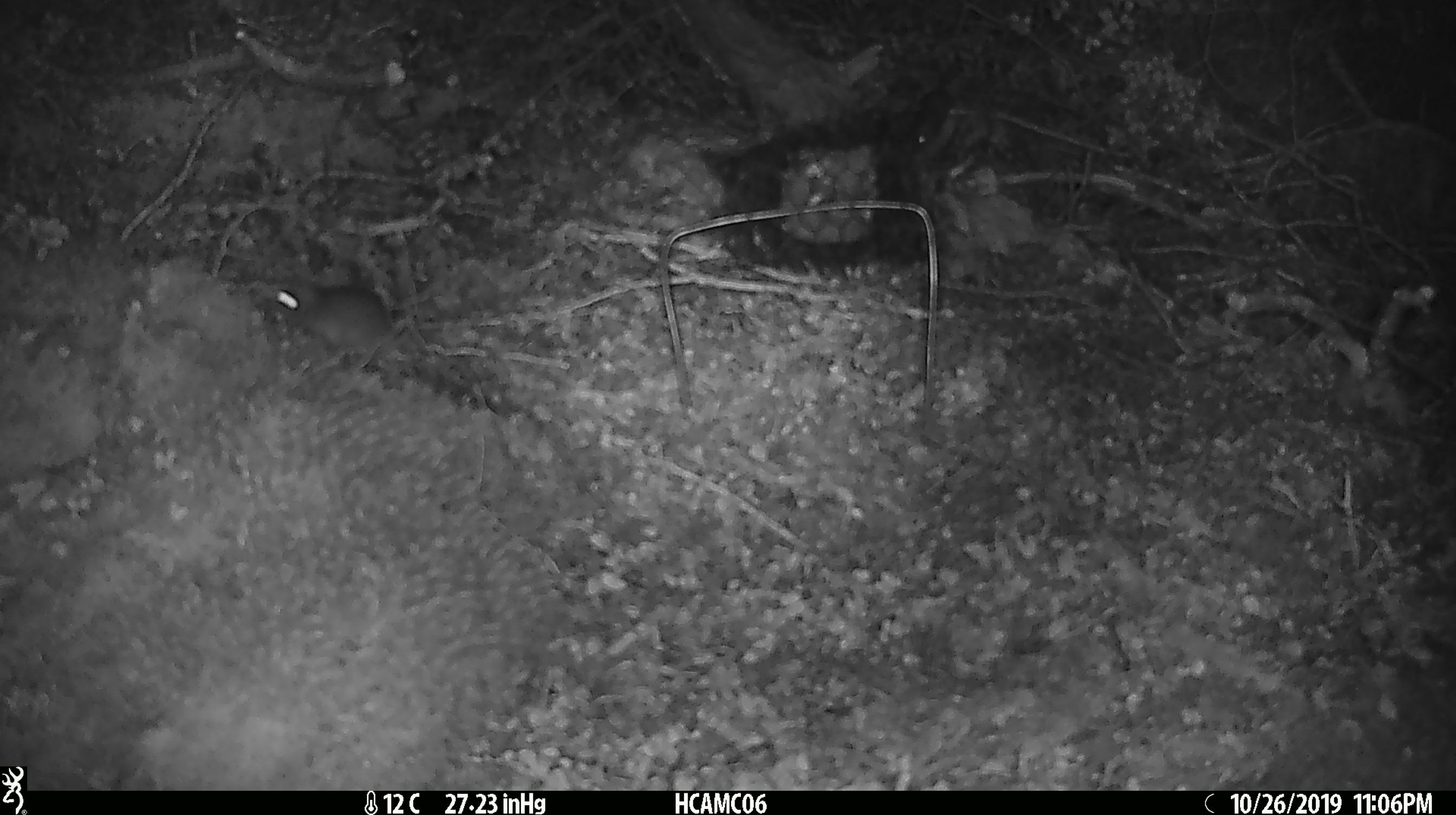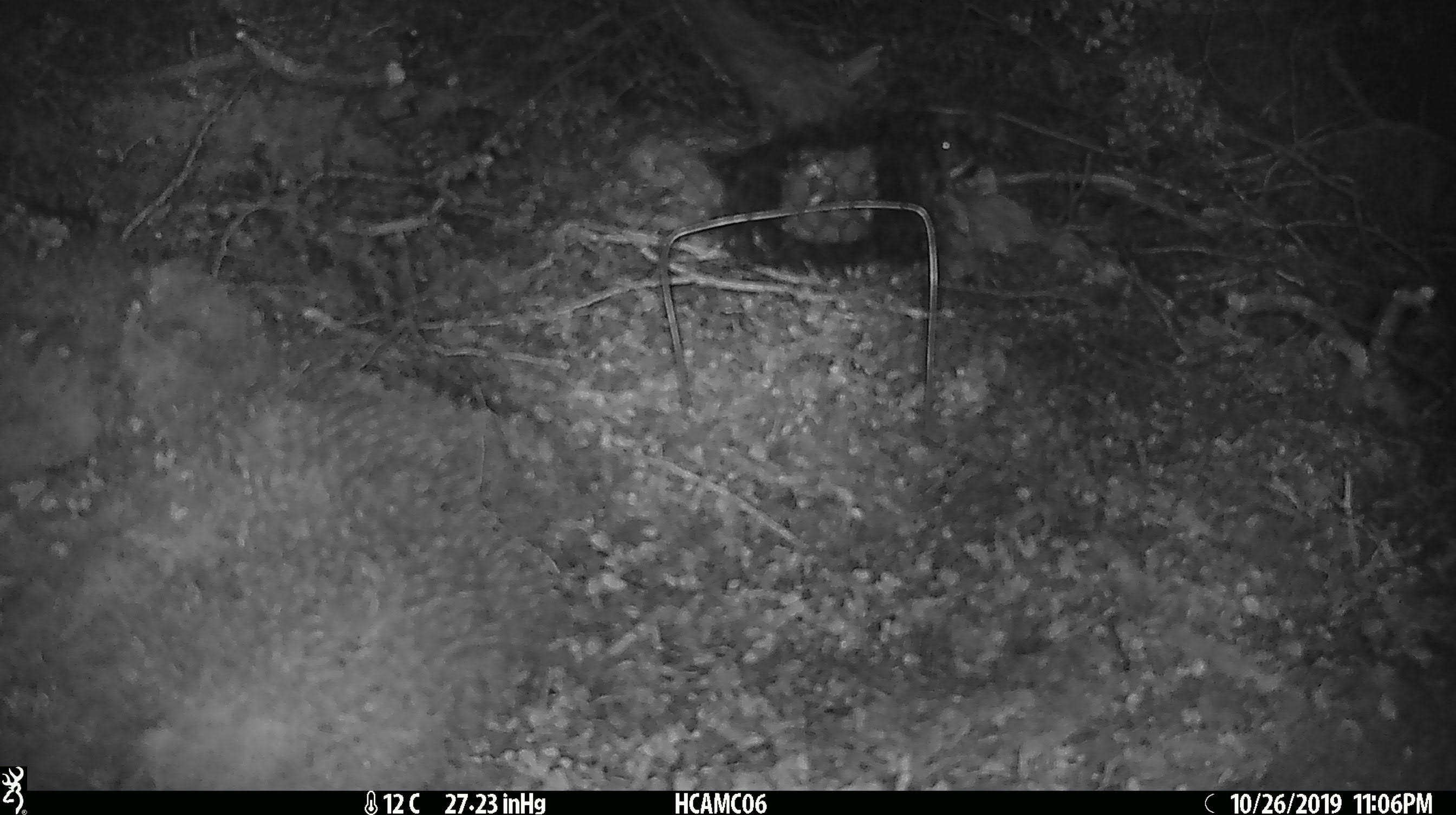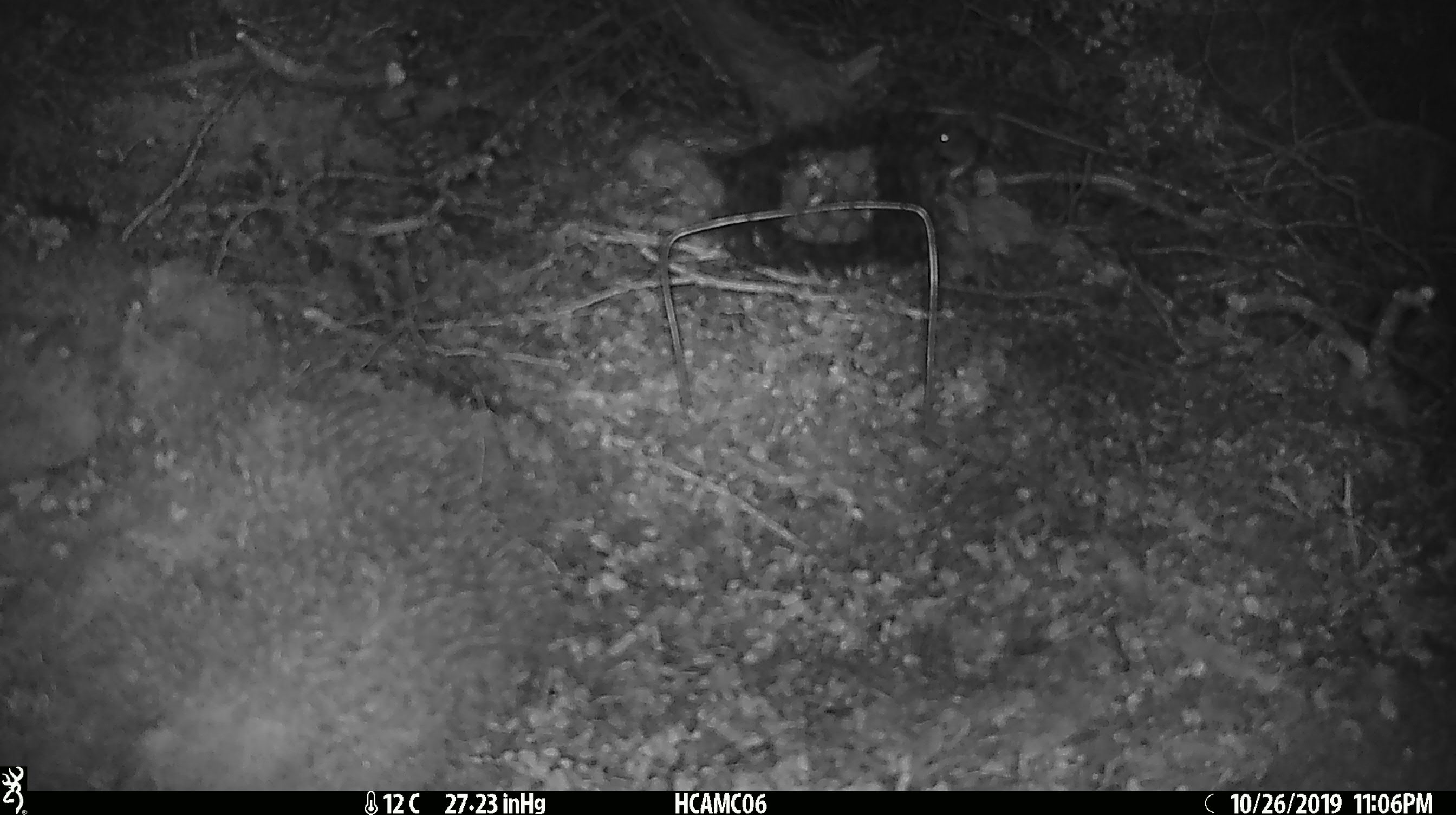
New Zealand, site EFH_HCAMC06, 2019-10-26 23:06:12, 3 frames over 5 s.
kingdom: Animalia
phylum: Chordata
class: Mammalia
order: Rodentia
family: Muridae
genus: Mus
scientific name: Mus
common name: mouse